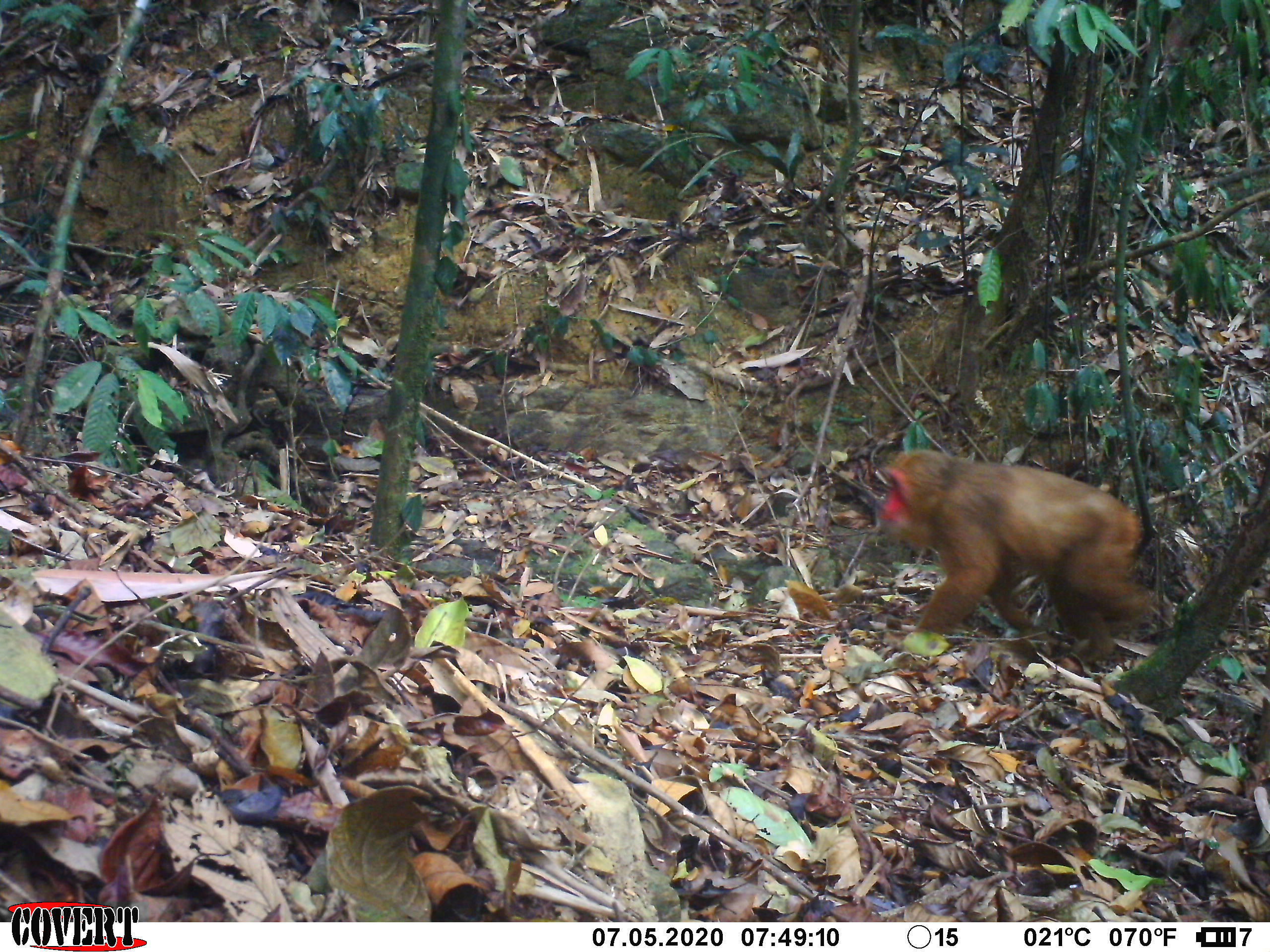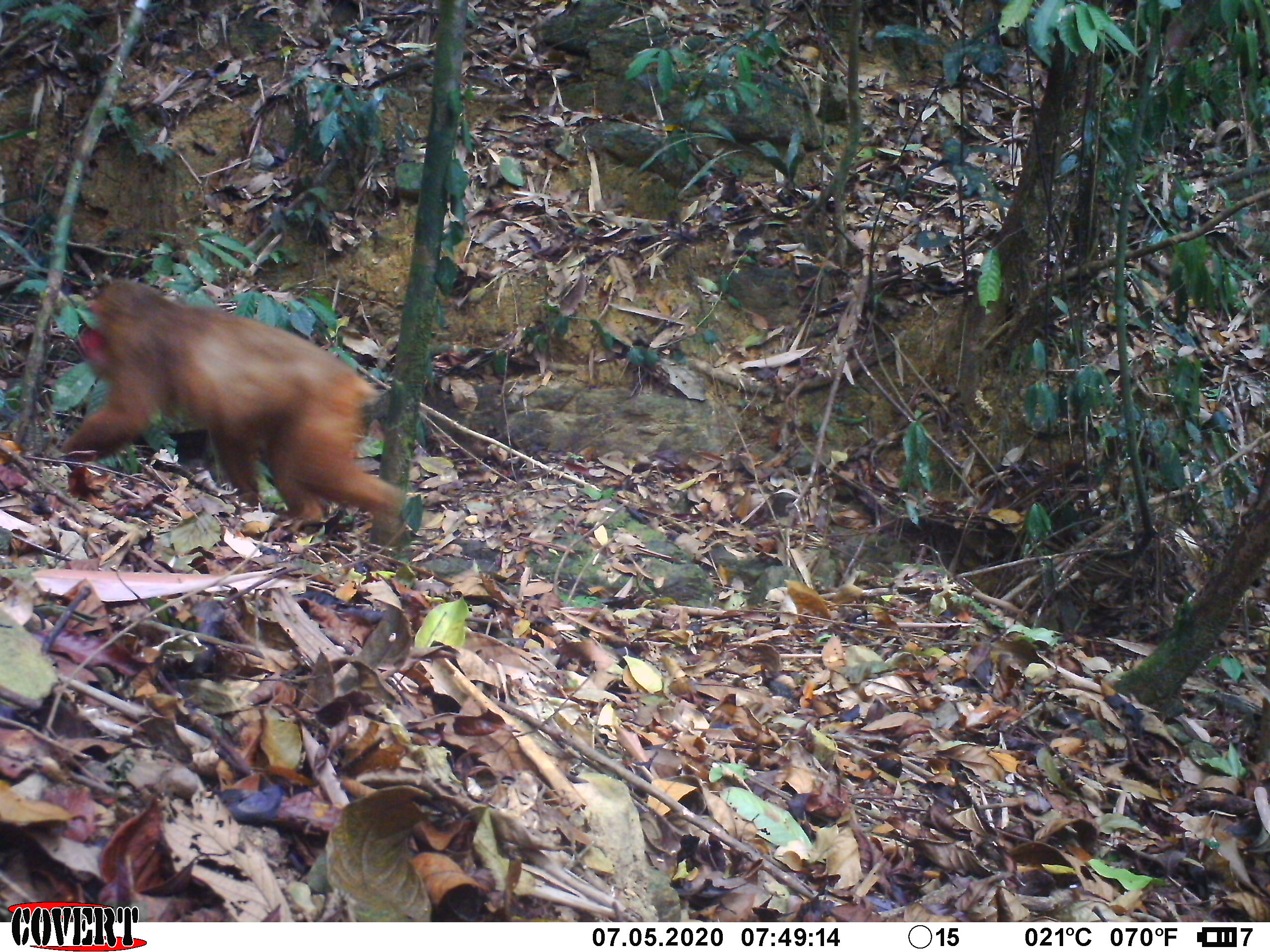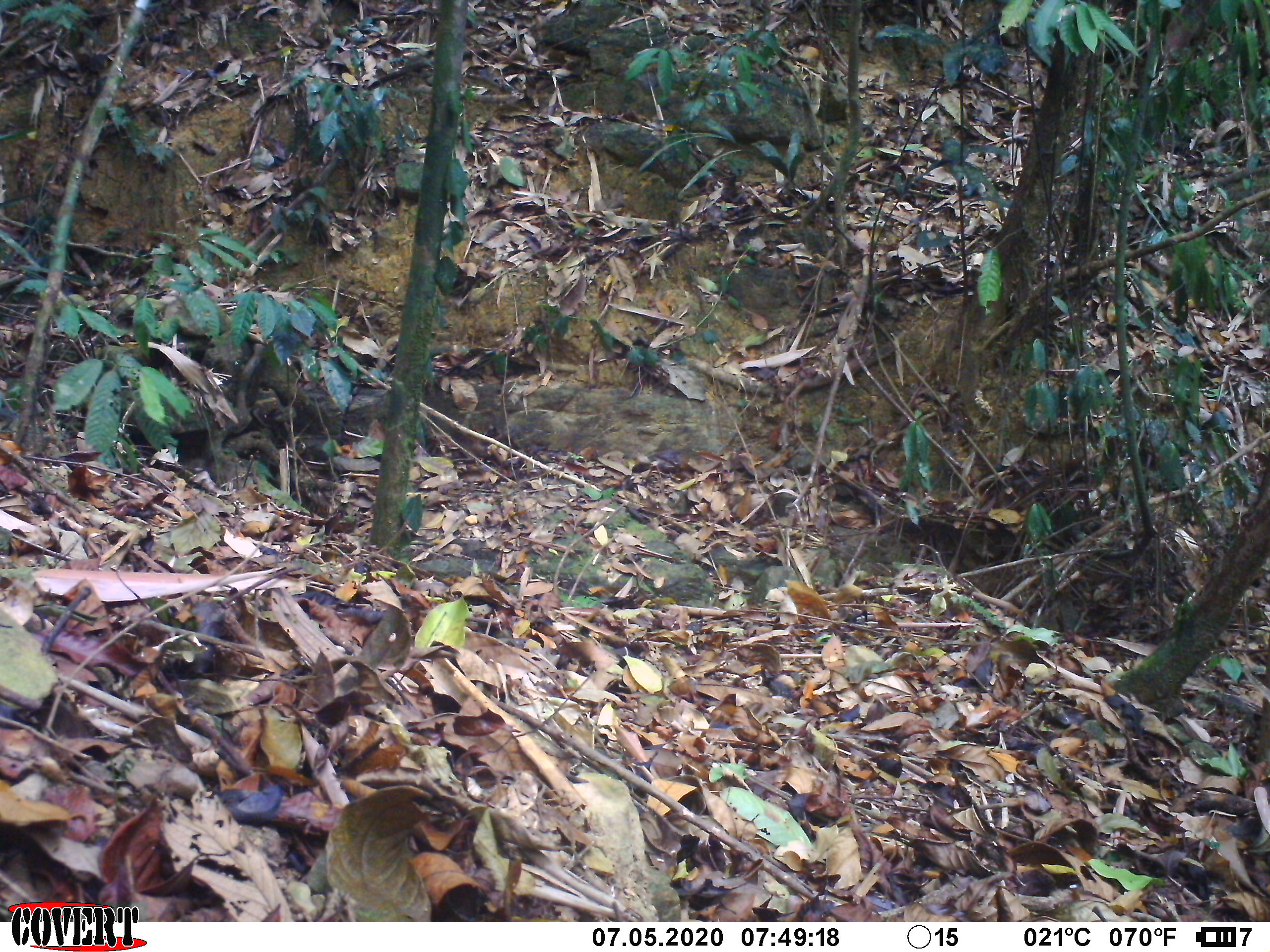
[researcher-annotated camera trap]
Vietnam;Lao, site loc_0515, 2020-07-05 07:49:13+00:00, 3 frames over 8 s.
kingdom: Animalia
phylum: Chordata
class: Mammalia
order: Primates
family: Cercopithecidae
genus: Macaca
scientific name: Macaca arctoides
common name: stump-tailed macaque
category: stump tailed macaque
Stump tailed macaque (stump-tailed macaque) (Macaca arctoides). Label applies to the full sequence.